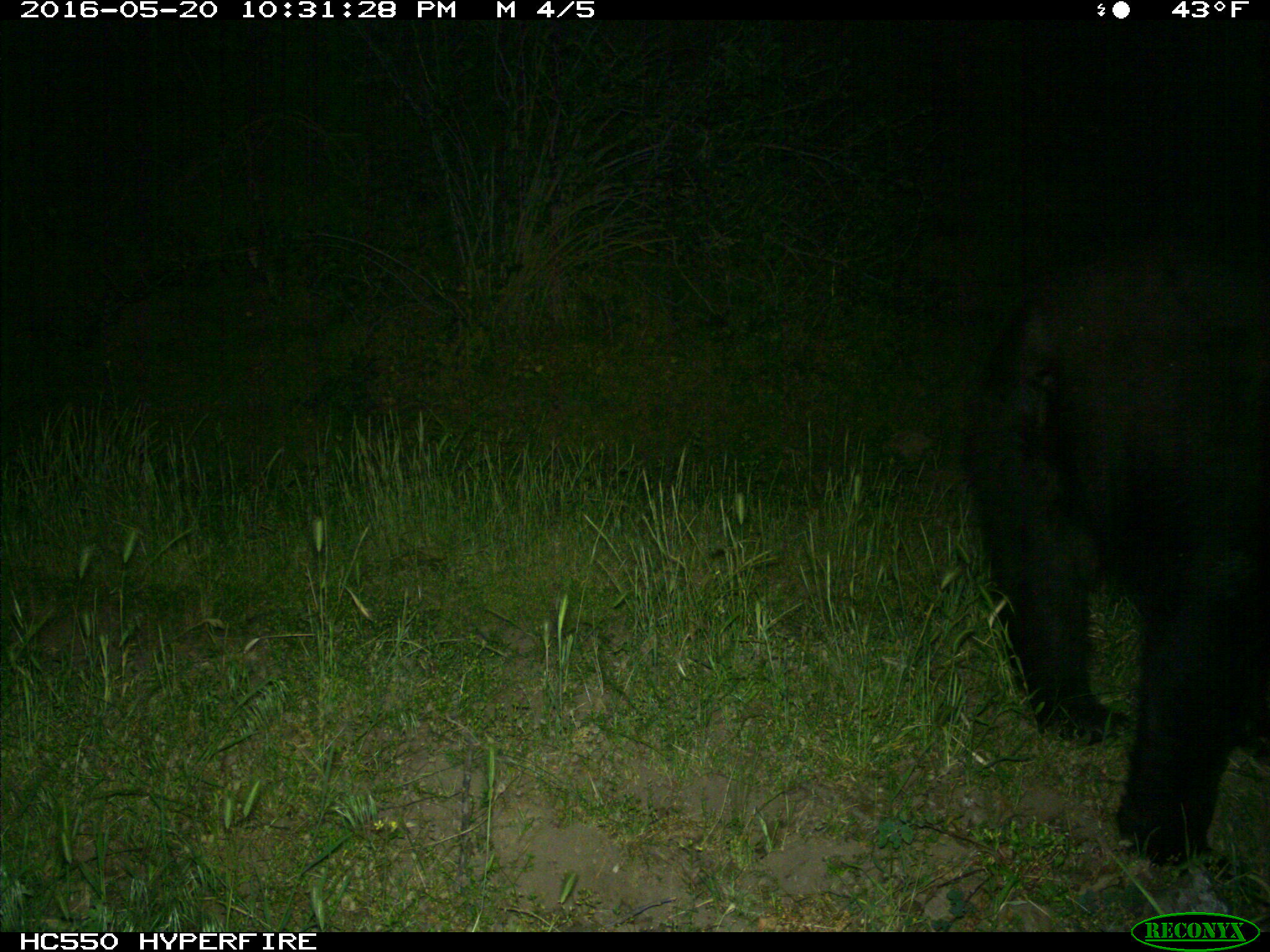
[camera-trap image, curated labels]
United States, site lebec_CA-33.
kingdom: Animalia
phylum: Chordata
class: Mammalia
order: Carnivora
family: Ursidae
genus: Ursus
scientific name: Ursus americanus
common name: american black bear